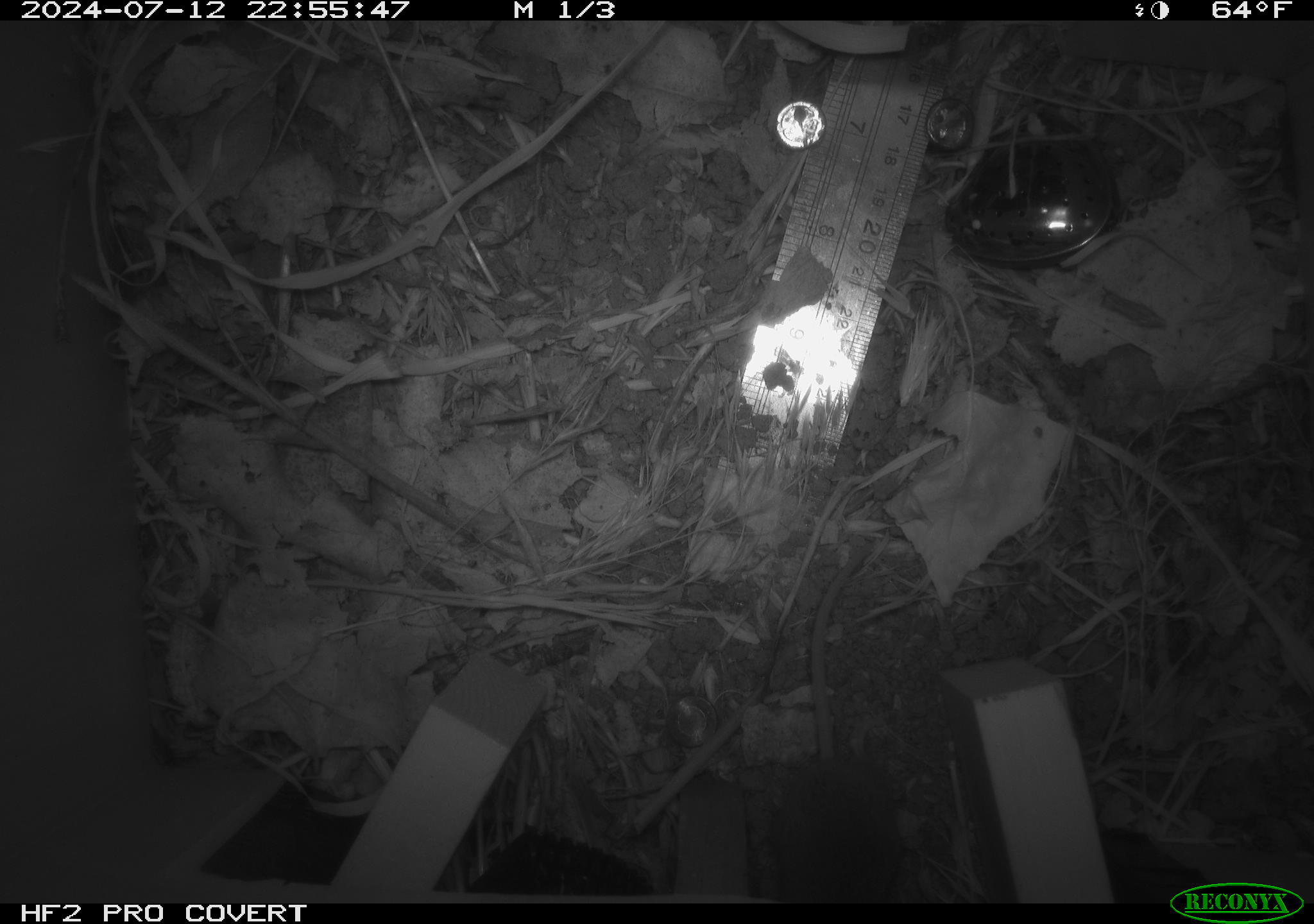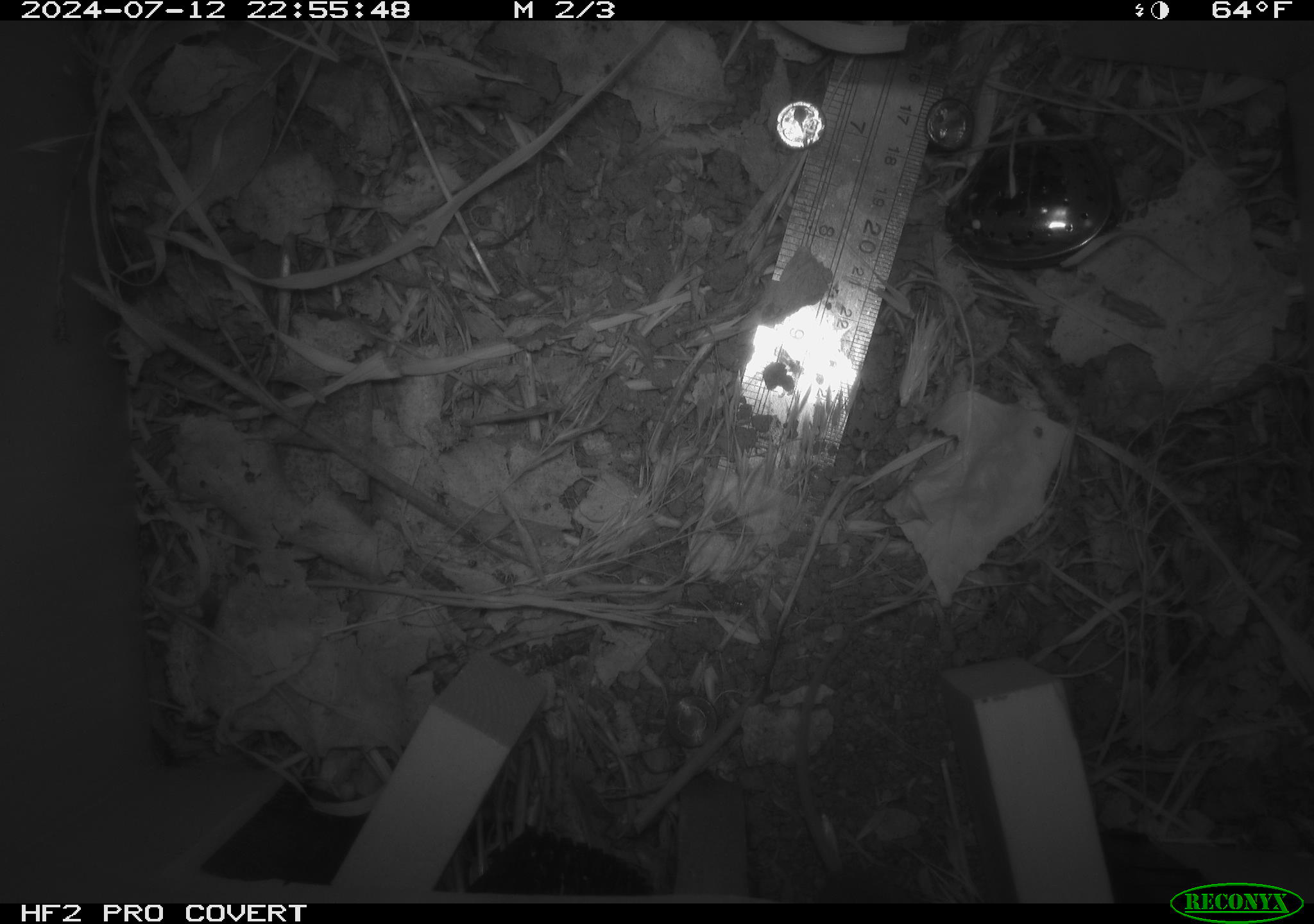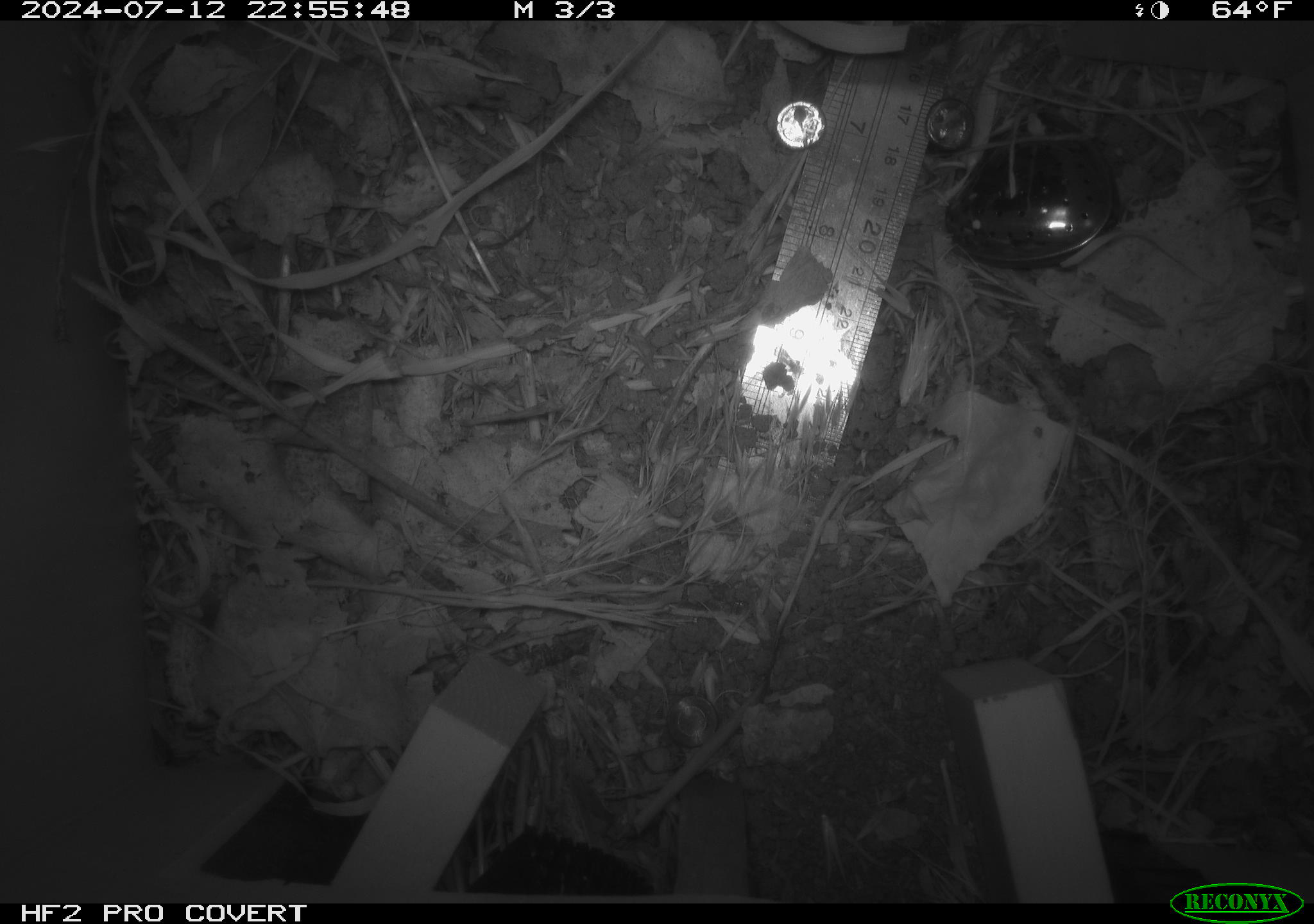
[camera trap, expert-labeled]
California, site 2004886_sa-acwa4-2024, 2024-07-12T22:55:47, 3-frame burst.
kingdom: Animalia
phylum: Chordata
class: Mammalia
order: Rodentia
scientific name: Rodentia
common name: mouse species